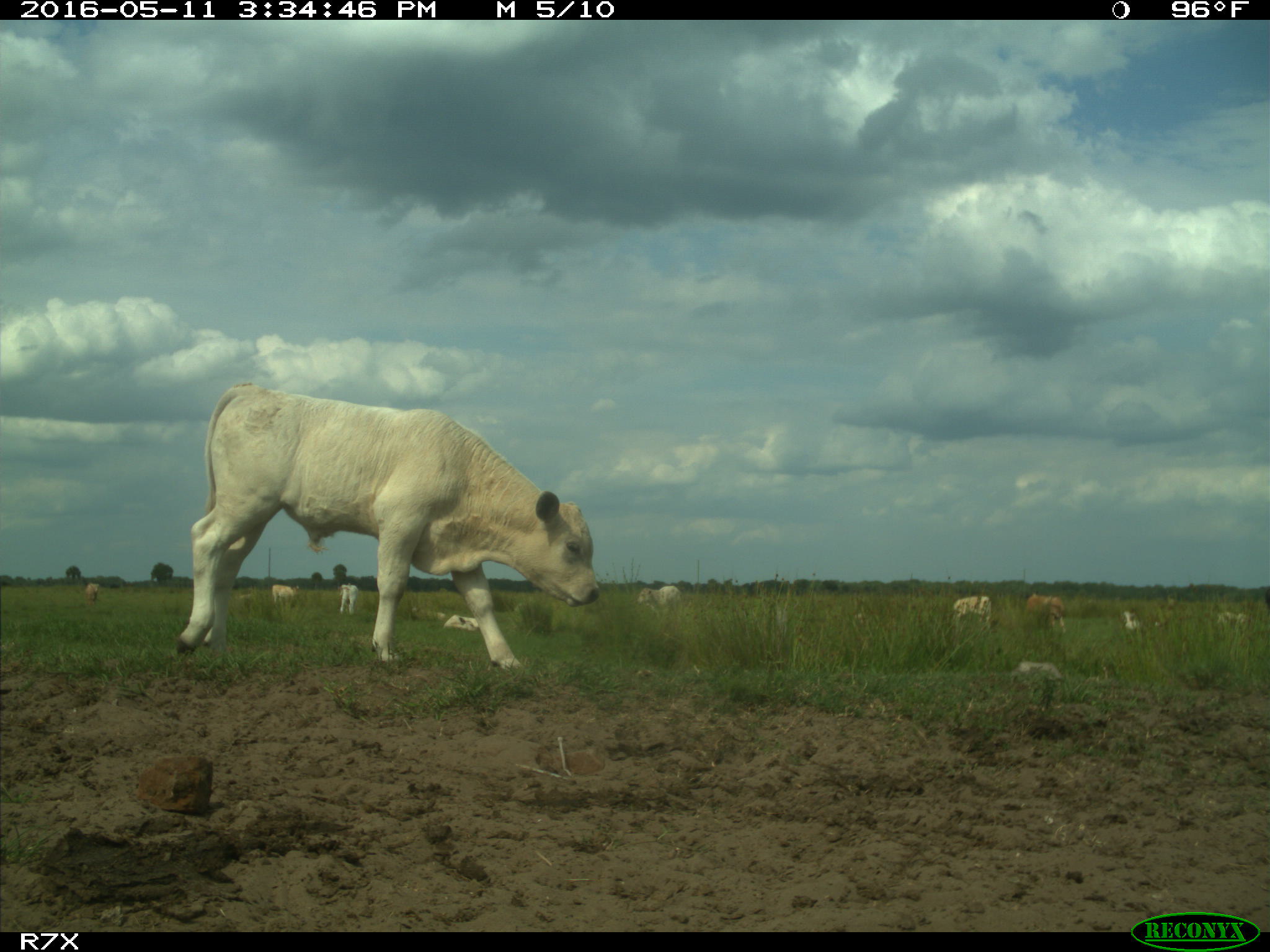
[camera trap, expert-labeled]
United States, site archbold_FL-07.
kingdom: Animalia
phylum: Chordata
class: Mammalia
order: Artiodactyla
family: Bovidae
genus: Bos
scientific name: Bos taurus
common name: domestic cow